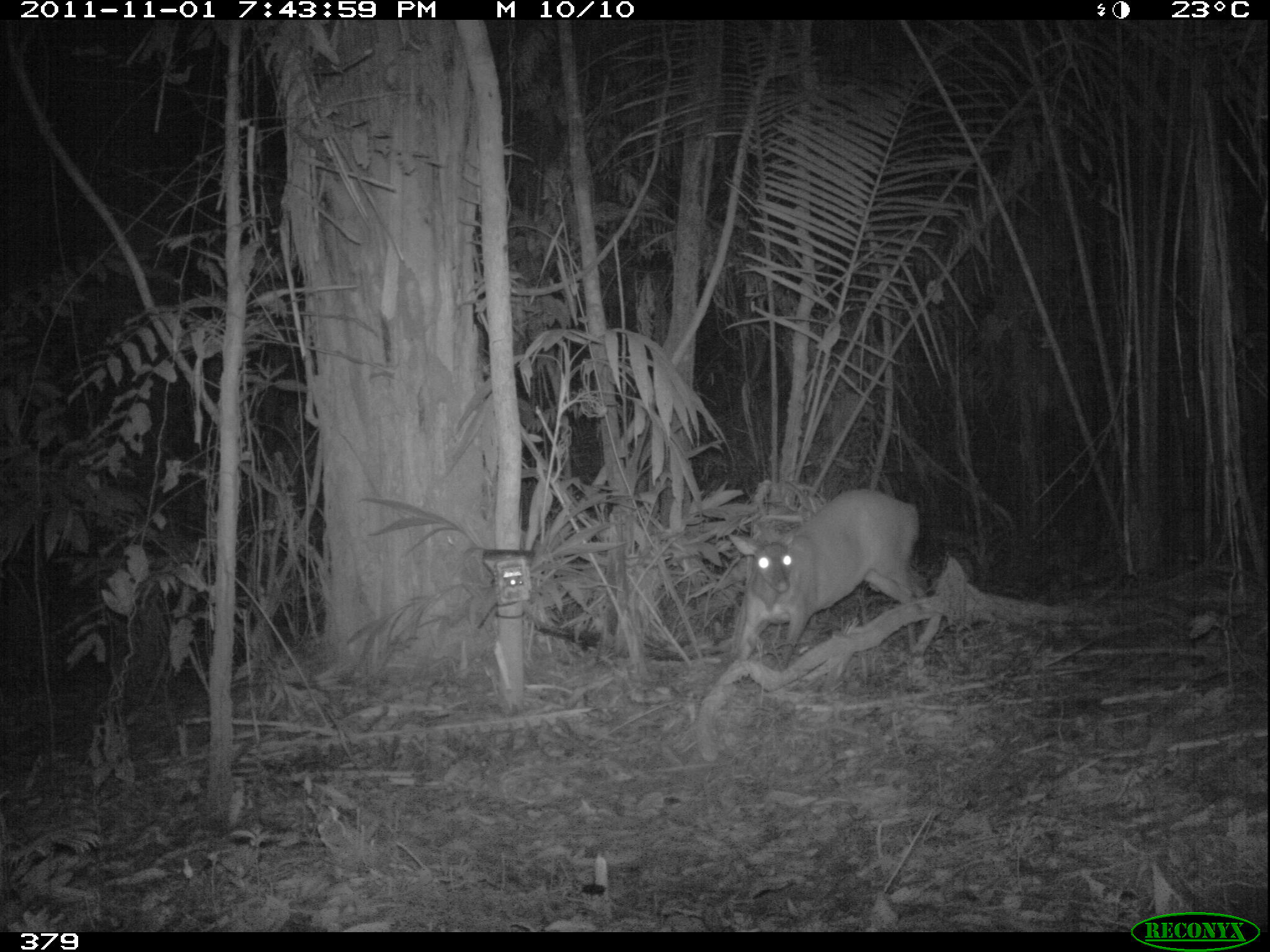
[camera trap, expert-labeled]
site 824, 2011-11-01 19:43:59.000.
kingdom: Animalia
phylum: Chordata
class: Mammalia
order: Artiodactyla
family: Cervidae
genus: Mazama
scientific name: Mazama americana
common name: red brocket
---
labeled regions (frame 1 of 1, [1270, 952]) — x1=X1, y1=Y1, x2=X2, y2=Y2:
mazama americana: x1=728, y1=487, x2=925, y2=671